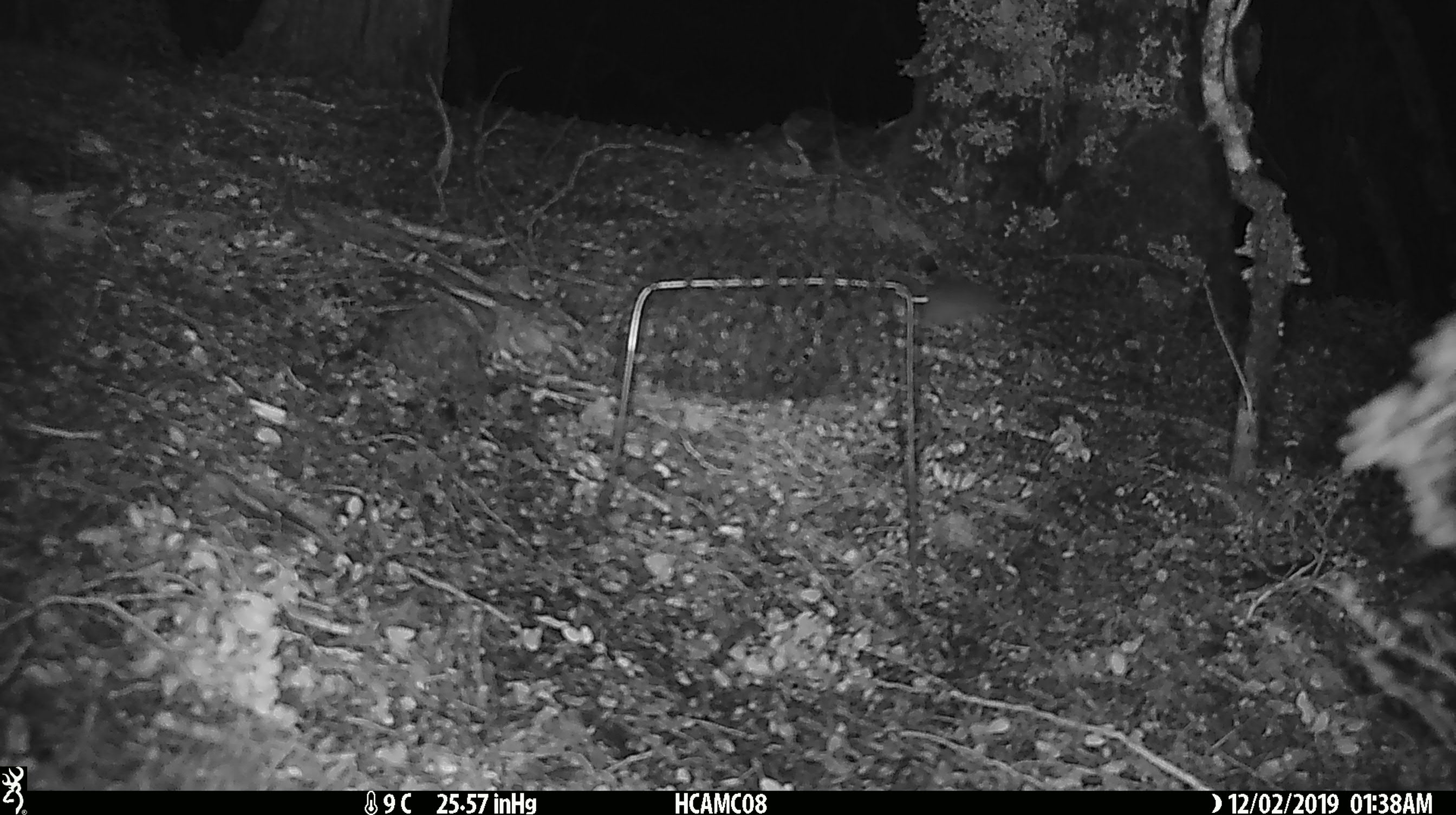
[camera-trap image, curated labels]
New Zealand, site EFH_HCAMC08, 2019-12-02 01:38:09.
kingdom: Animalia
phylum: Chordata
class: Mammalia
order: Rodentia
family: Muridae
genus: Mus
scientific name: Mus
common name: mouse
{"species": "mouse (Mus)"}